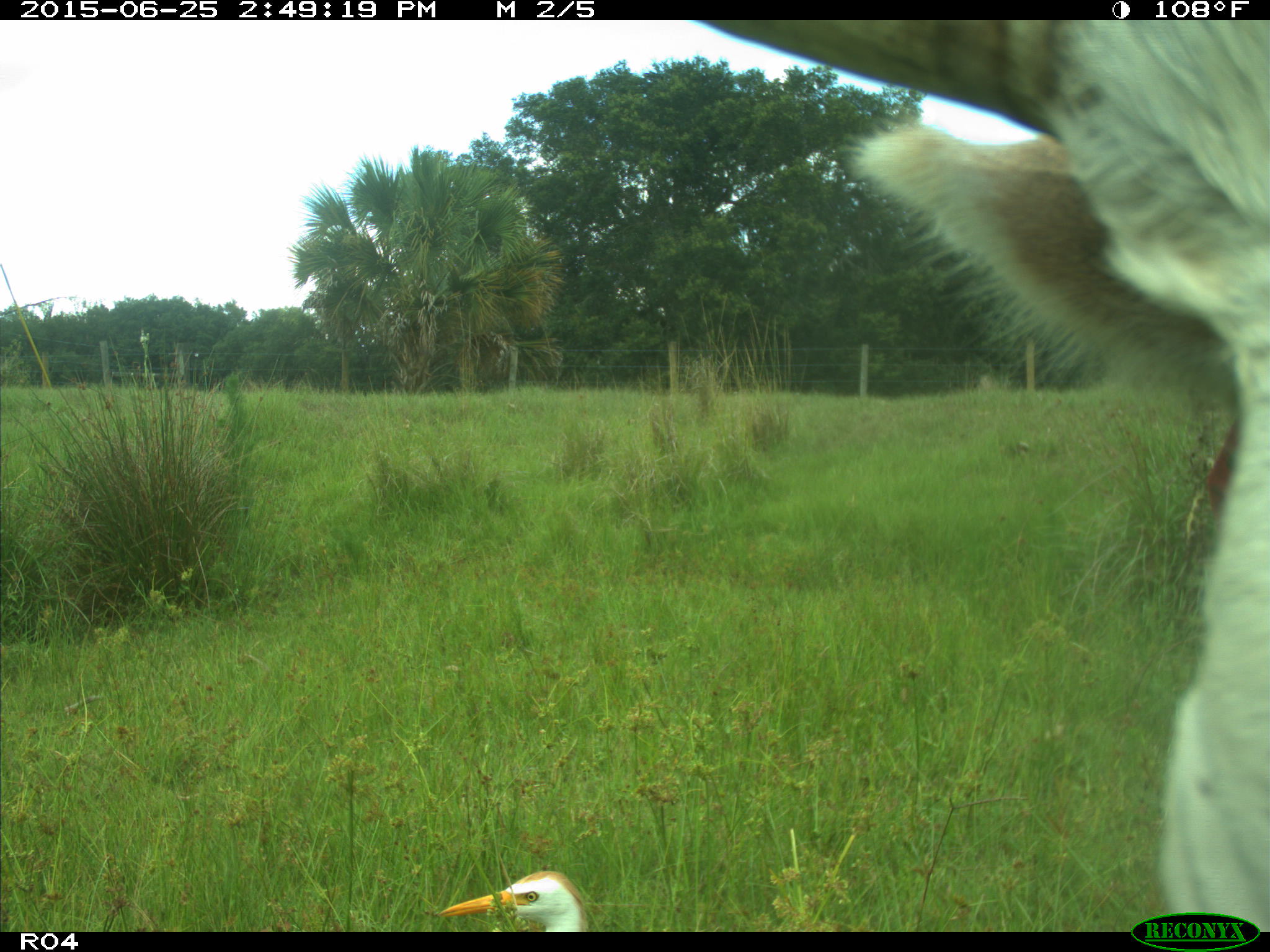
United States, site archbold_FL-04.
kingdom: Animalia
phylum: Chordata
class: Mammalia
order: Artiodactyla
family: Bovidae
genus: Bos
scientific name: Bos taurus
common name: domestic cow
Bos taurus (domestic cow).